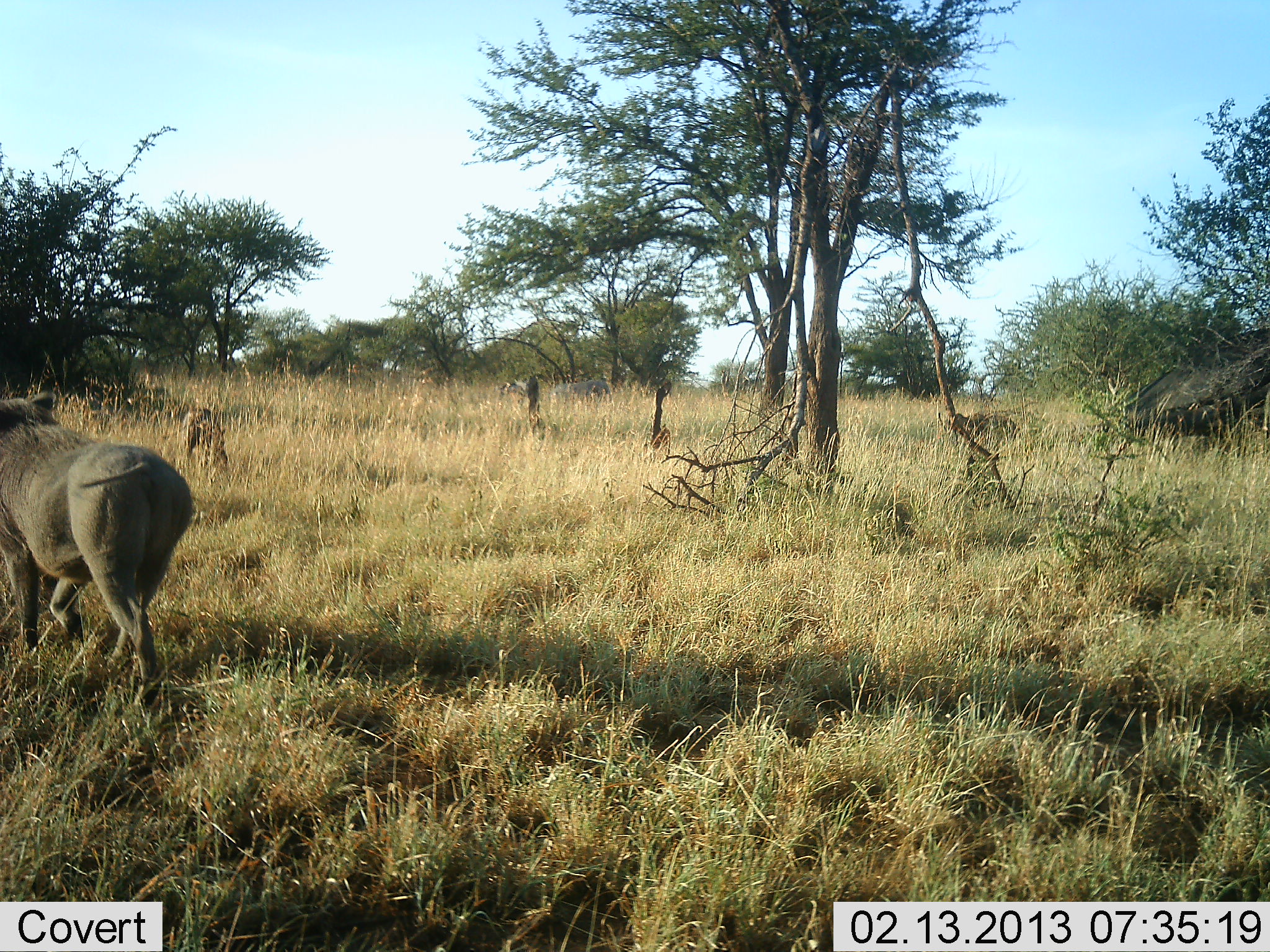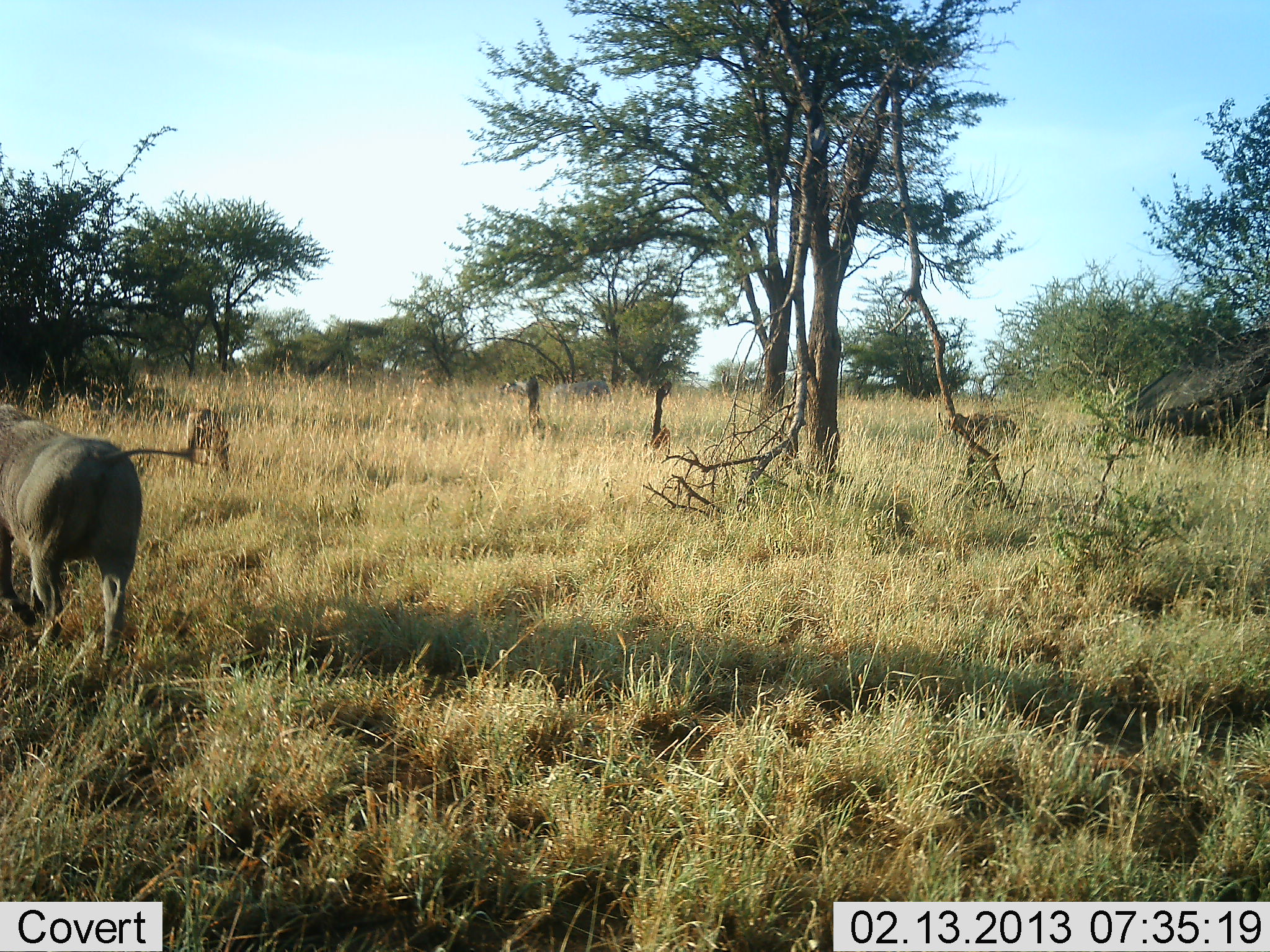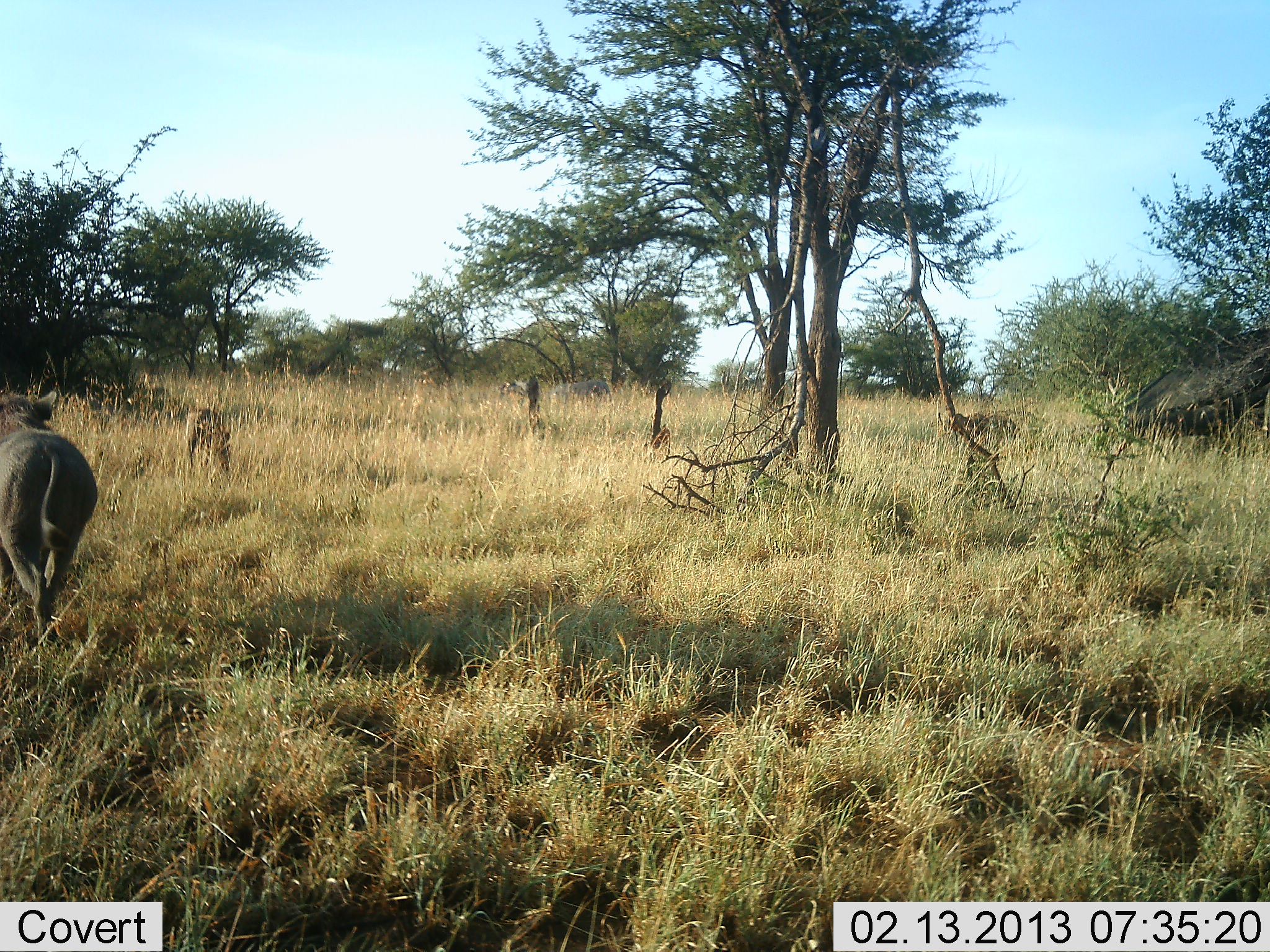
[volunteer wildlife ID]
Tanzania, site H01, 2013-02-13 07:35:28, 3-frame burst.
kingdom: Animalia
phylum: Chordata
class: Mammalia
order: Artiodactyla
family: Suidae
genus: Phacochoerus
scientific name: Phacochoerus africanus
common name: warthog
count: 1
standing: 13%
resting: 0%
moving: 93%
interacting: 0%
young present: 0%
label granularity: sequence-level